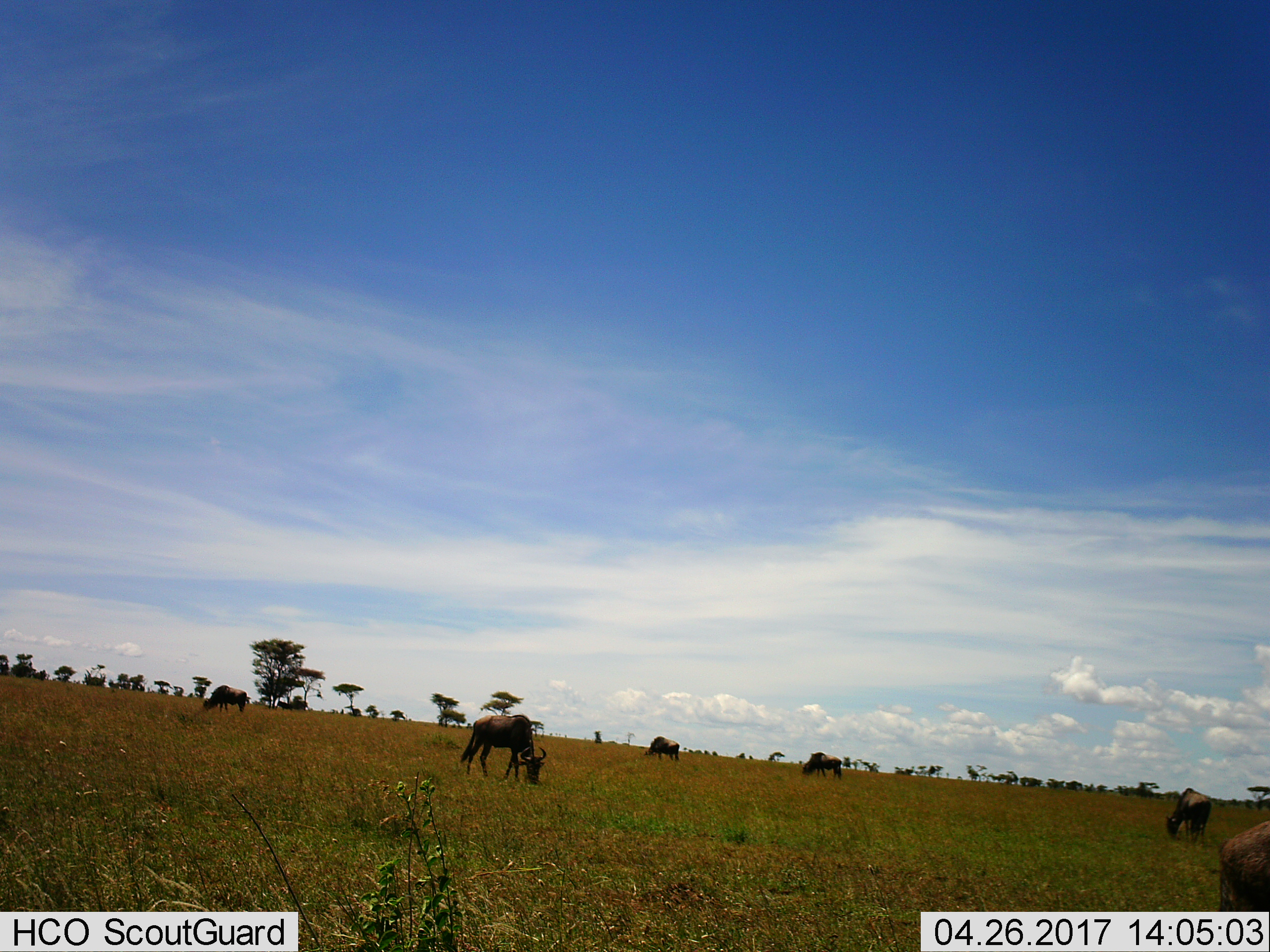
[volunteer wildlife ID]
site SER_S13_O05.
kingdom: Animalia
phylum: Chordata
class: Mammalia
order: Artiodactyla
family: Bovidae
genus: Connochaetes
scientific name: Connochaetes taurinus taurinus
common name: blue wildebeest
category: wildebeestblue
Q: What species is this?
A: Wildebeestblue (blue wildebeest) (Connochaetes taurinus taurinus).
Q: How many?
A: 6.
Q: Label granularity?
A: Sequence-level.